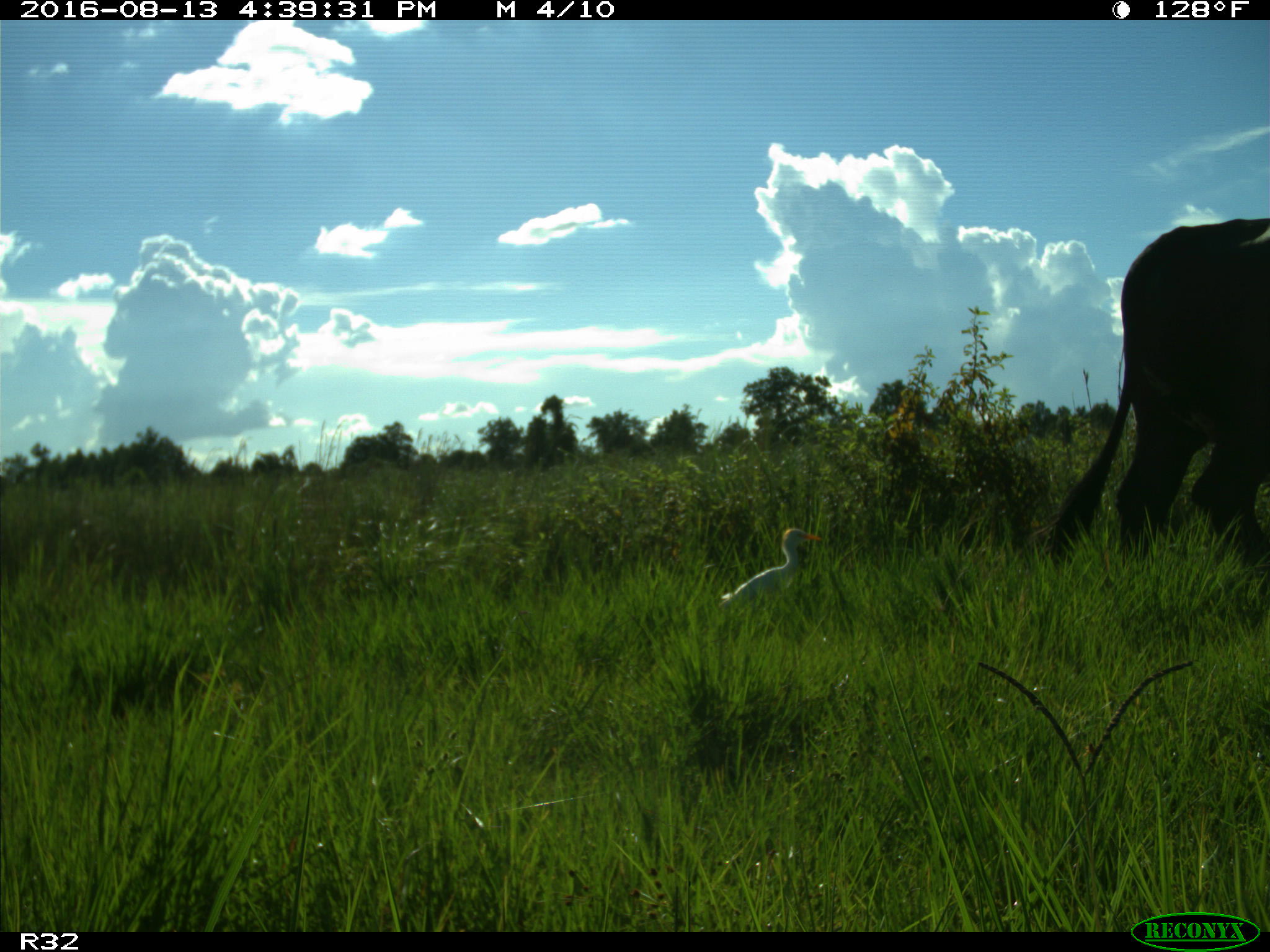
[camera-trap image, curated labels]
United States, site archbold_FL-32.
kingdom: Animalia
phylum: Chordata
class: Mammalia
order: Artiodactyla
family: Bovidae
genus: Bos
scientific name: Bos taurus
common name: domestic cow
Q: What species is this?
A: Bos taurus (domestic cow).